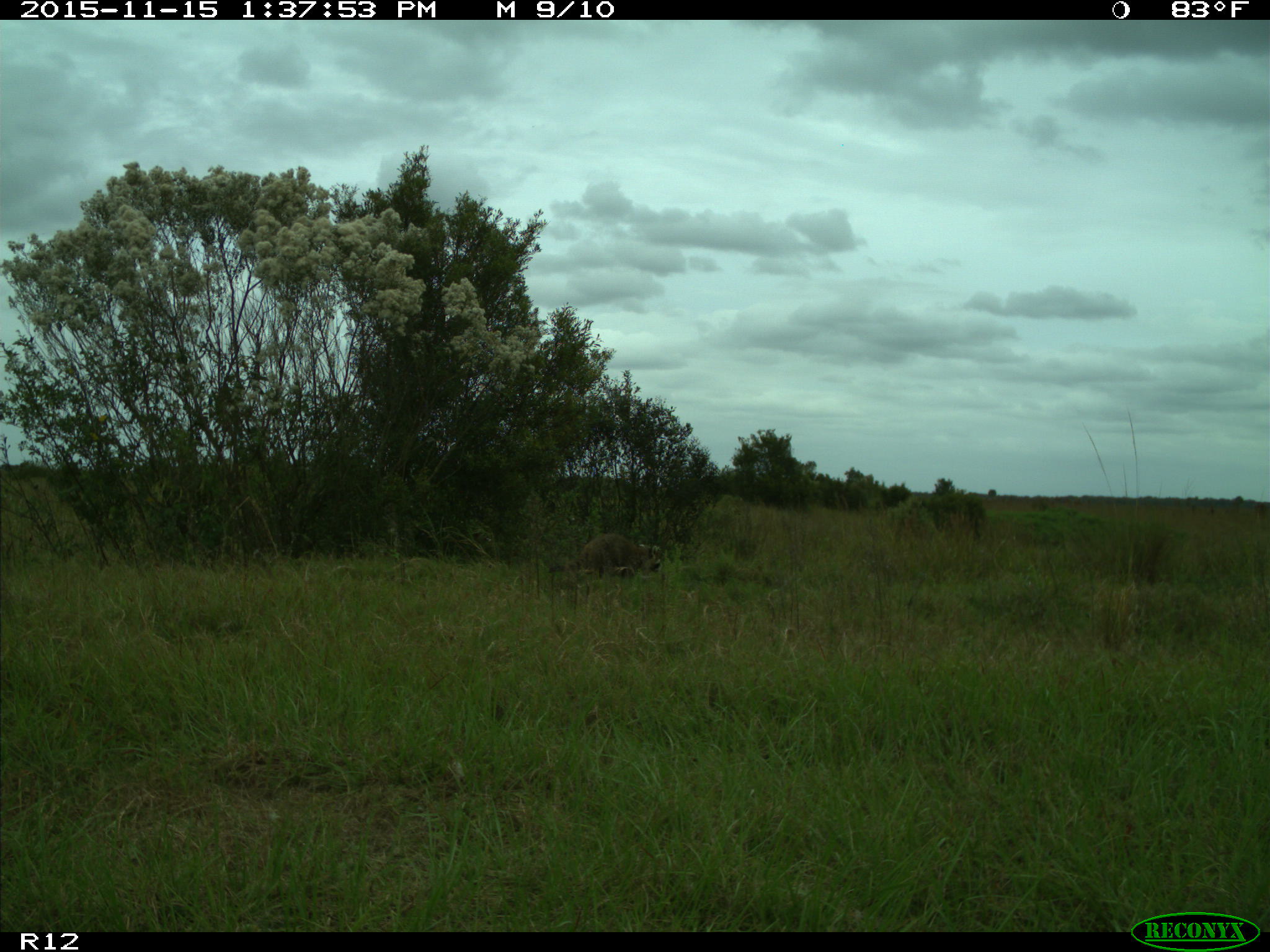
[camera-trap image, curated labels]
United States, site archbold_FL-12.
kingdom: Animalia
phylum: Chordata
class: Mammalia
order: Carnivora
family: Procyonidae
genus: Procyon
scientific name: Procyon lotor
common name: common raccoon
Procyon lotor (common raccoon).